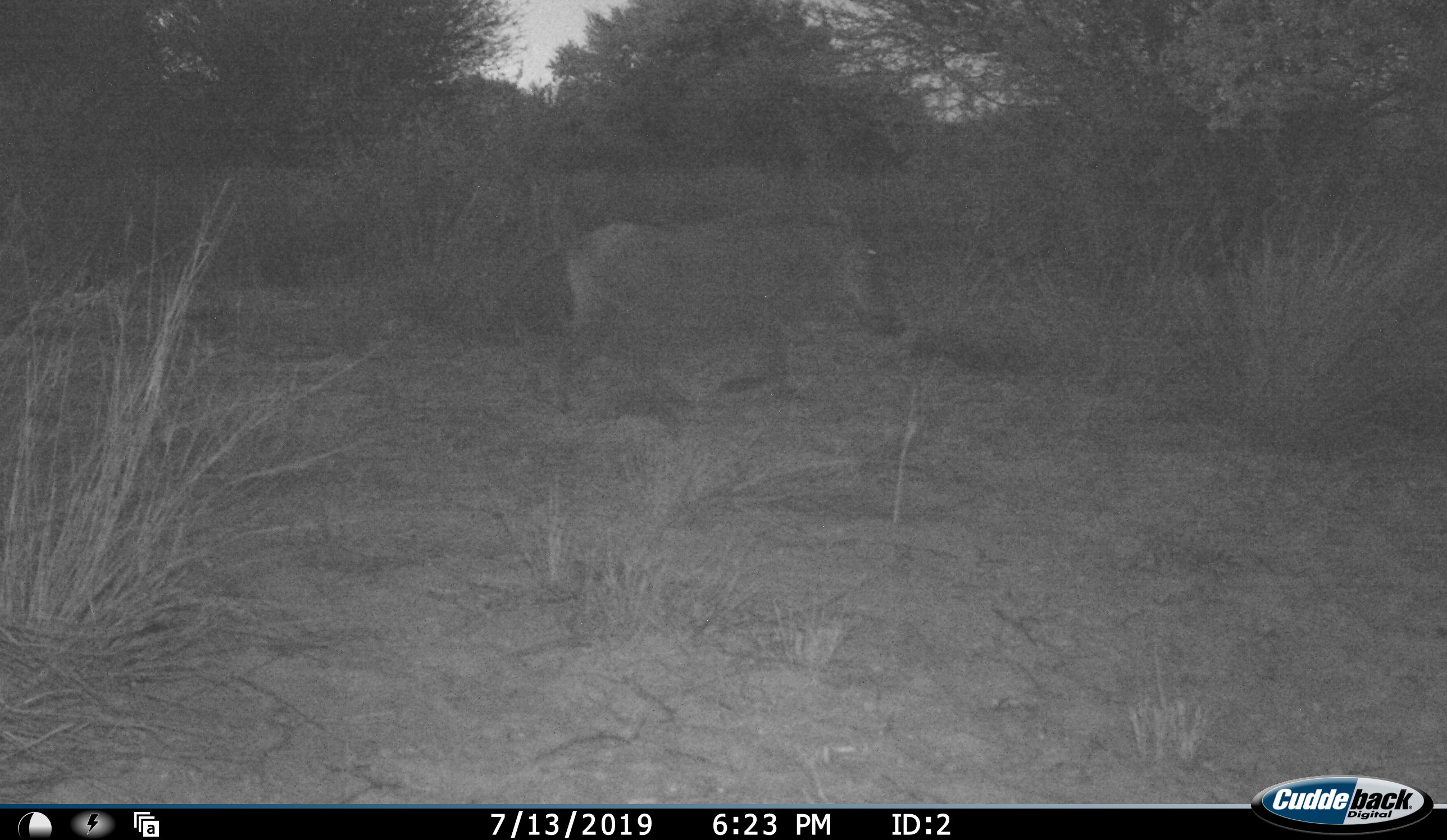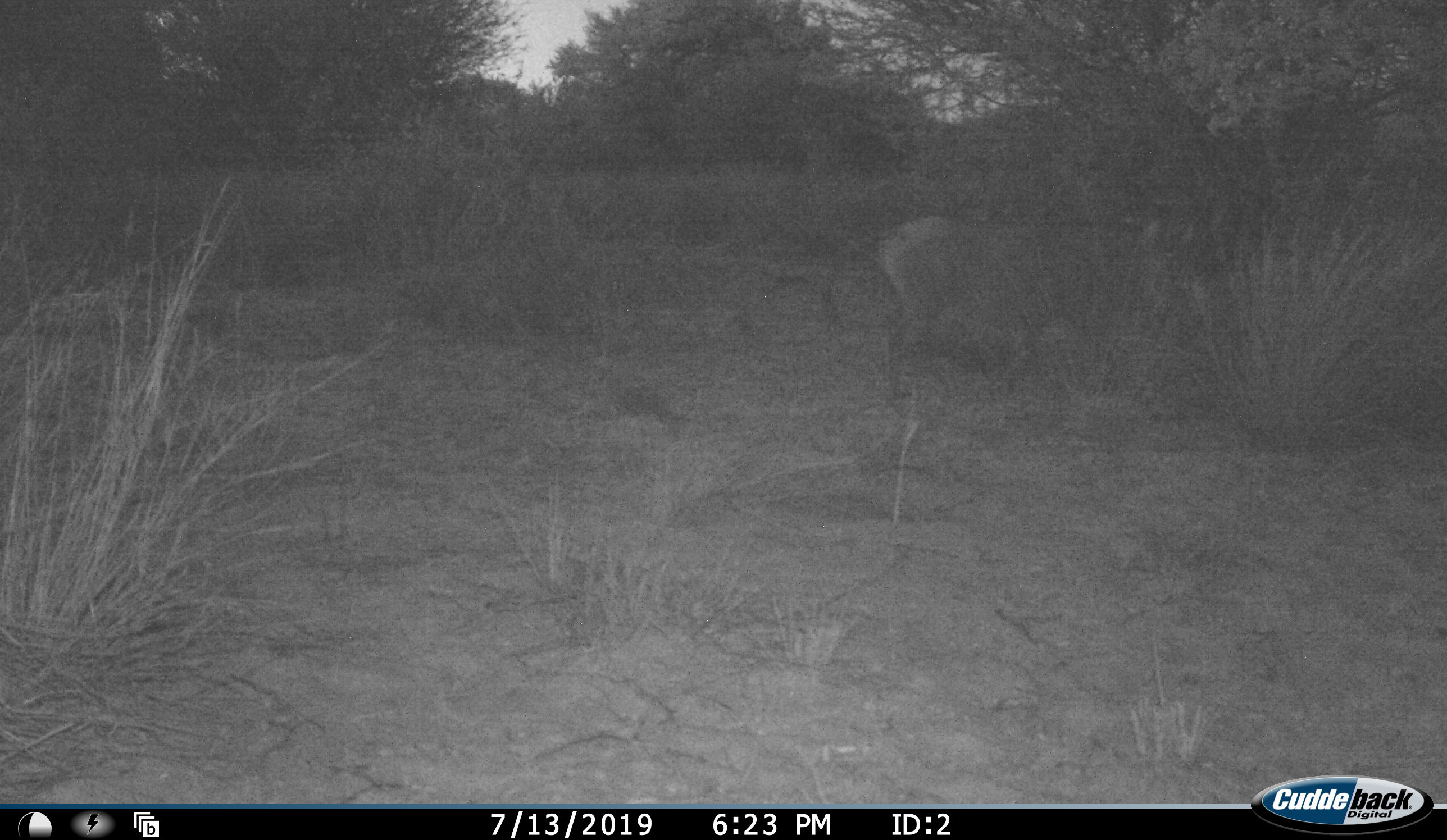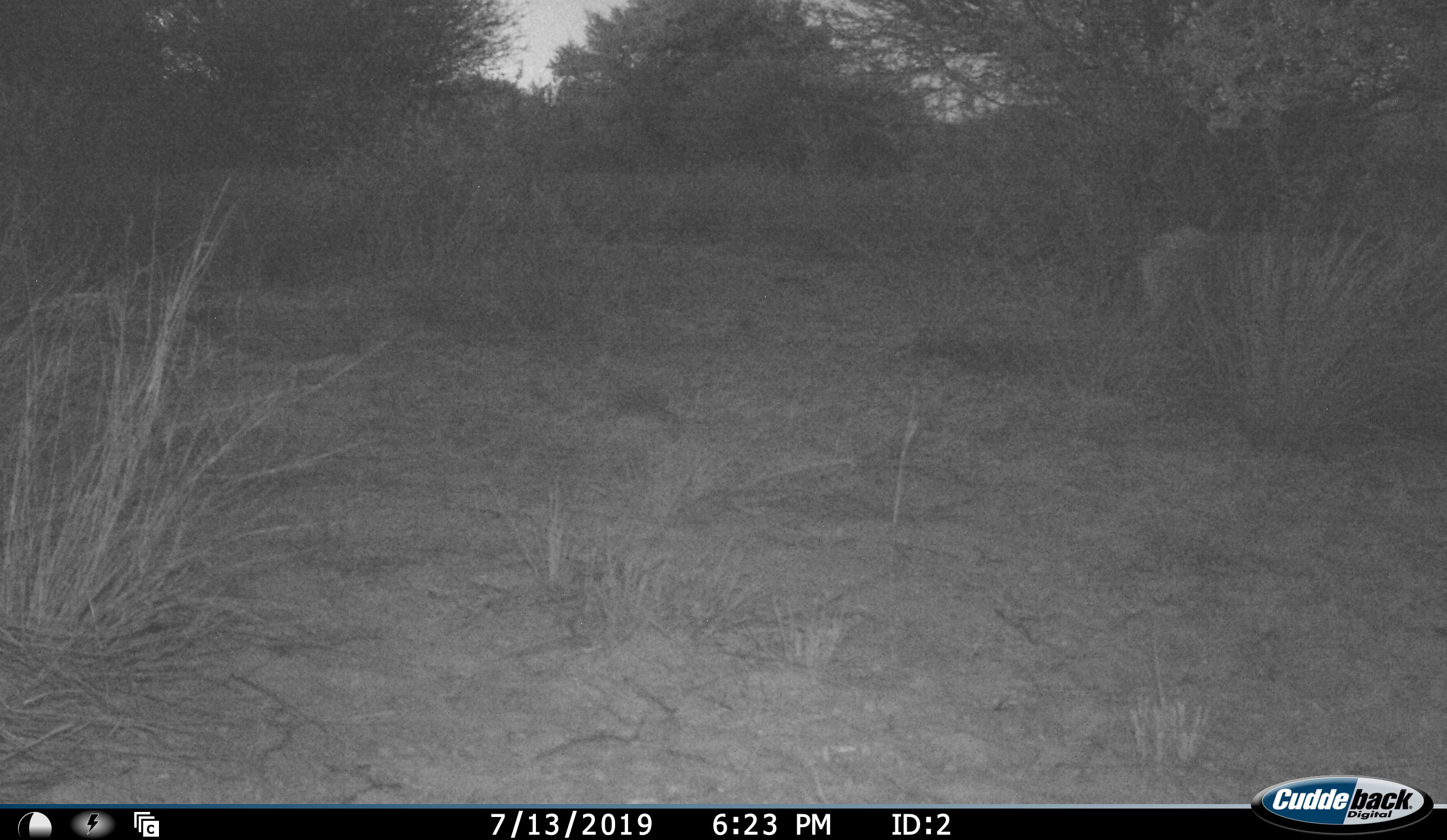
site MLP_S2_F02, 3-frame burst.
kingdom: Animalia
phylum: Chordata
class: Mammalia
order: Artiodactyla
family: Suidae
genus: Phacochoerus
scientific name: Phacochoerus africanus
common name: warthog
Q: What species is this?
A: Warthog (Phacochoerus africanus).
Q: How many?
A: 1.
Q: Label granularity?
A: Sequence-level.